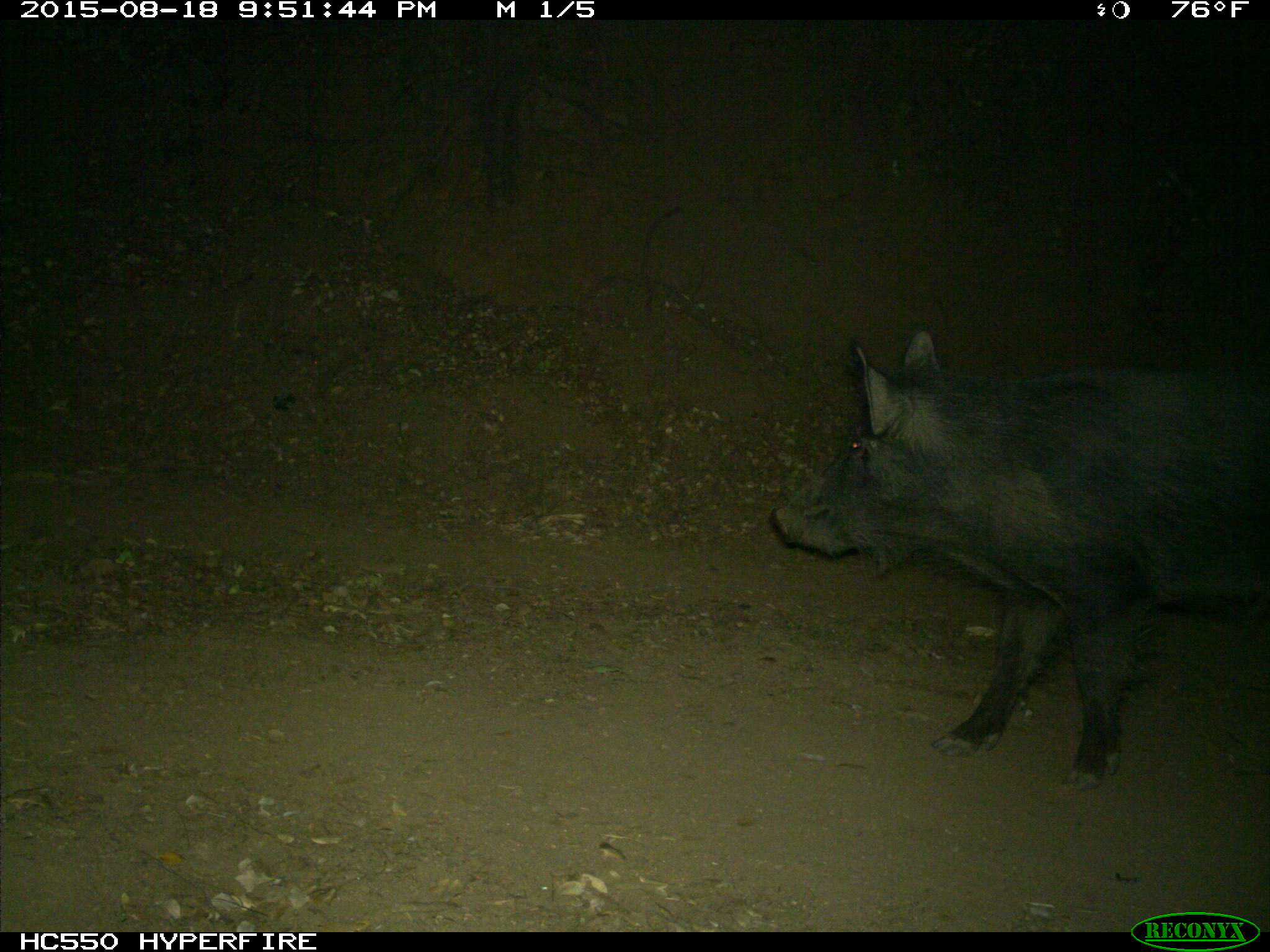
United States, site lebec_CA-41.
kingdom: Animalia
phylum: Chordata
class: Mammalia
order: Artiodactyla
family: Suidae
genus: Sus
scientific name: Sus scrofa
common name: wild boar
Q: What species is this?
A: Sus scrofa (wild boar).